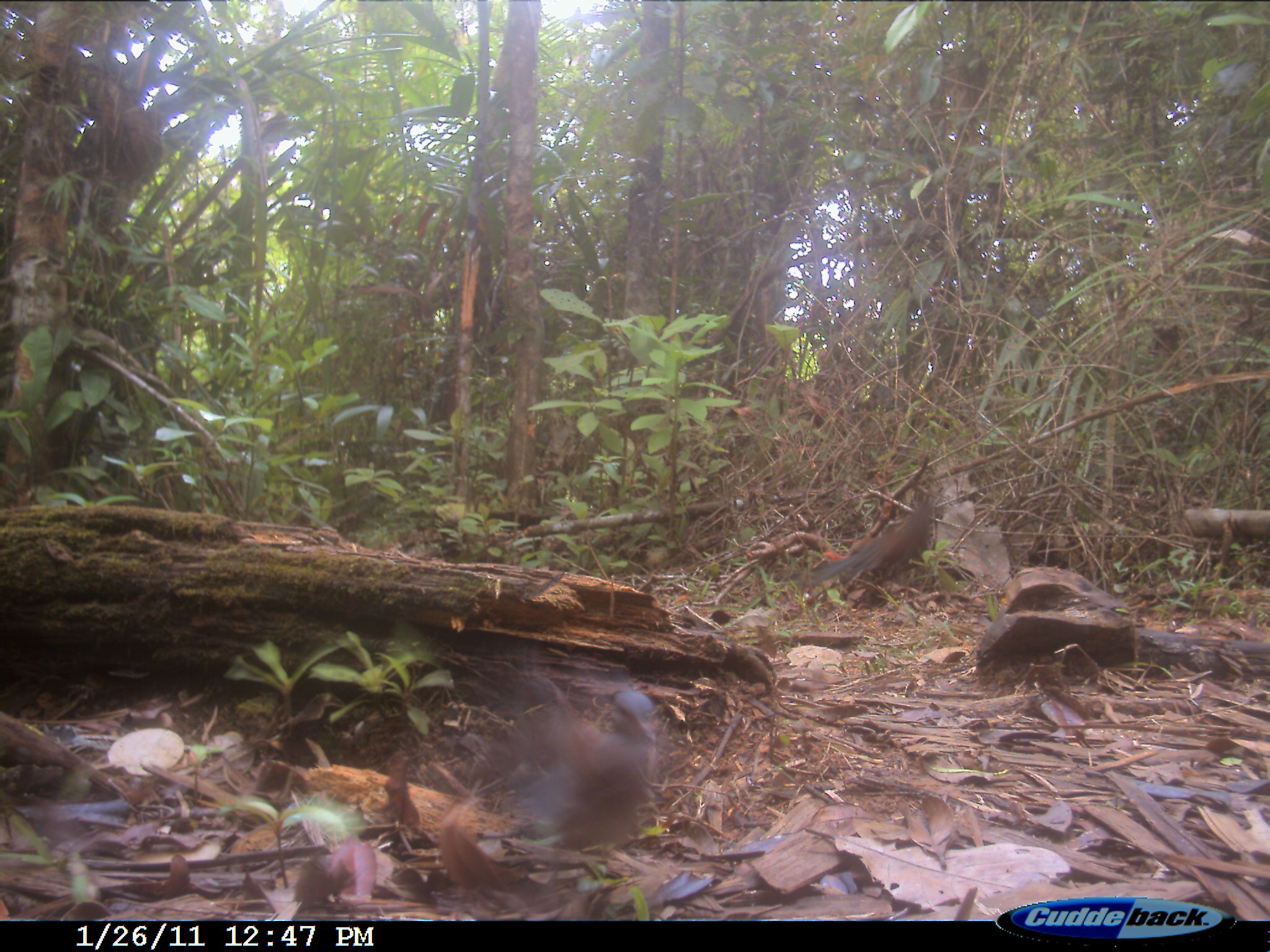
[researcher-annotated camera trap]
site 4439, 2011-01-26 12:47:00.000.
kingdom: Animalia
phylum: Chordata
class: Aves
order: Columbiformes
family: Columbidae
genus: Streptopelia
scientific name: Streptopelia picturata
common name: malagasy turtle dove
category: nesoenas picturata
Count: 2.